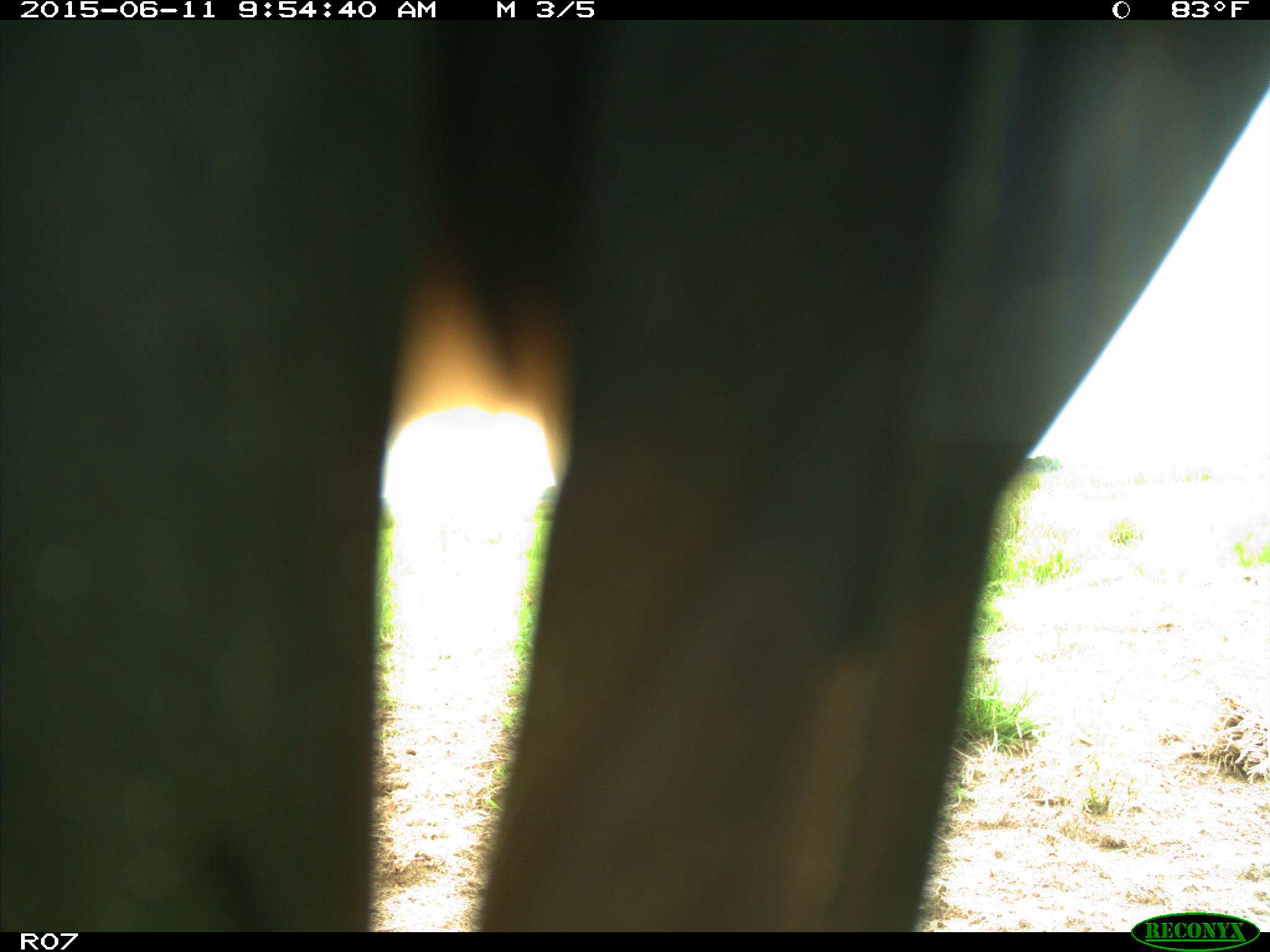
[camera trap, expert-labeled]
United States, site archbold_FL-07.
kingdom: Animalia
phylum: Chordata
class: Mammalia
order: Artiodactyla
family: Bovidae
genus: Bos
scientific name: Bos taurus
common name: domestic cow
Bos taurus (domestic cow).